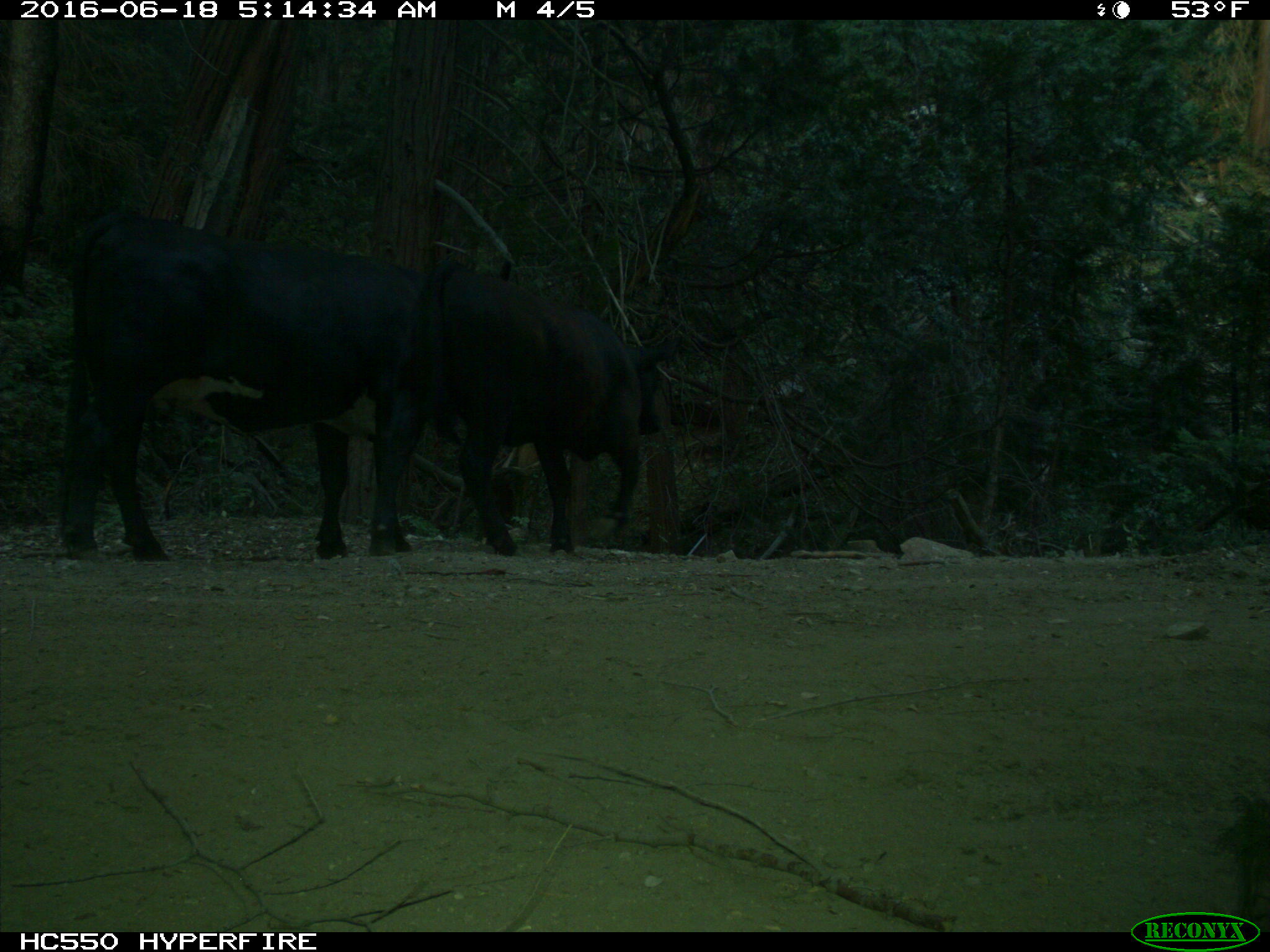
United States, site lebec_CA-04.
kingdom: Animalia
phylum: Chordata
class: Mammalia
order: Artiodactyla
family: Bovidae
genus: Bos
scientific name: Bos taurus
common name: domestic cow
Bos taurus (domestic cow).